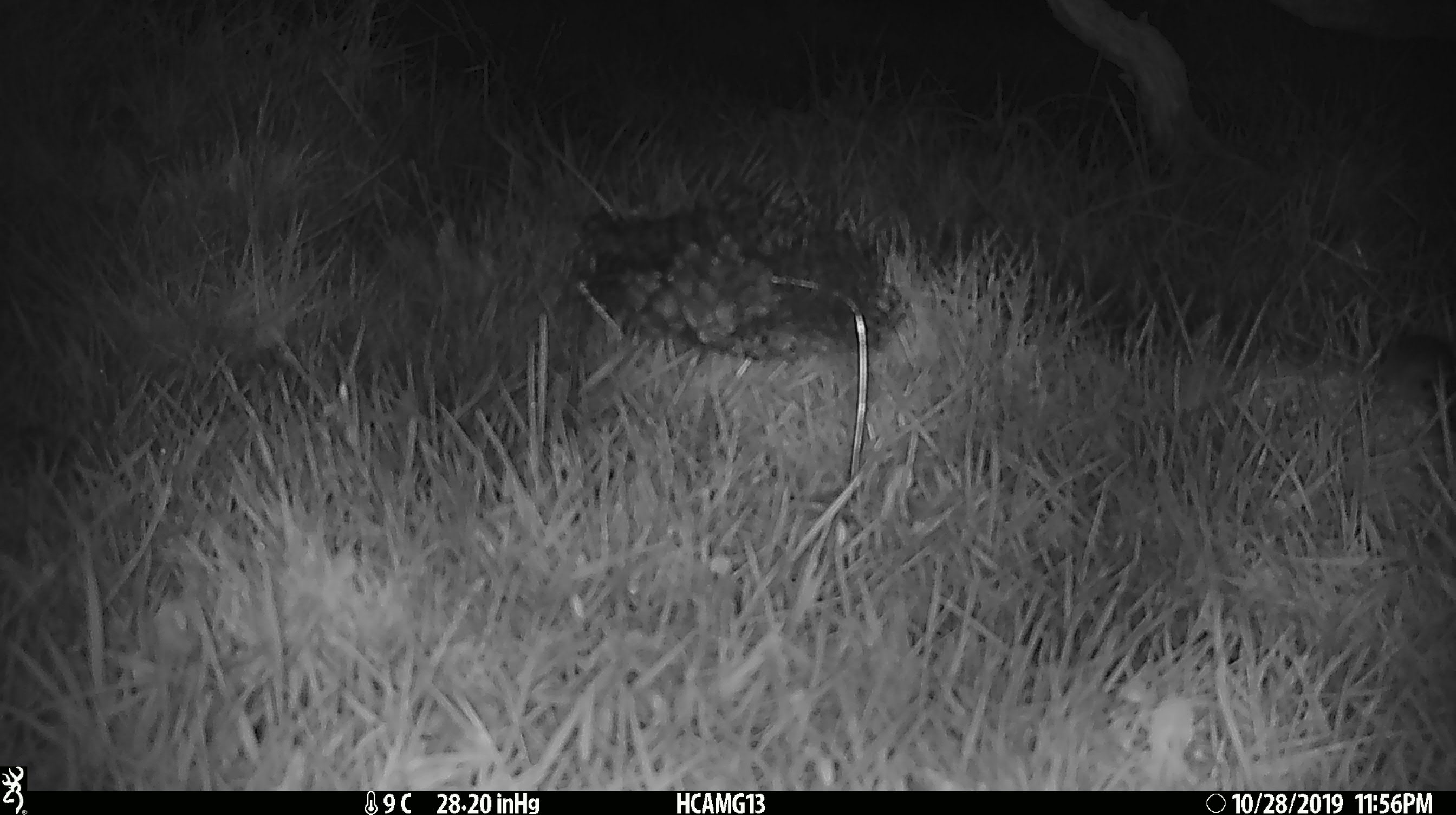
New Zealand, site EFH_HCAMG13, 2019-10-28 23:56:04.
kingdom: Animalia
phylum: Chordata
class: Mammalia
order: Rodentia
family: Muridae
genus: Mus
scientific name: Mus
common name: mouse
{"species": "mouse (Mus)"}